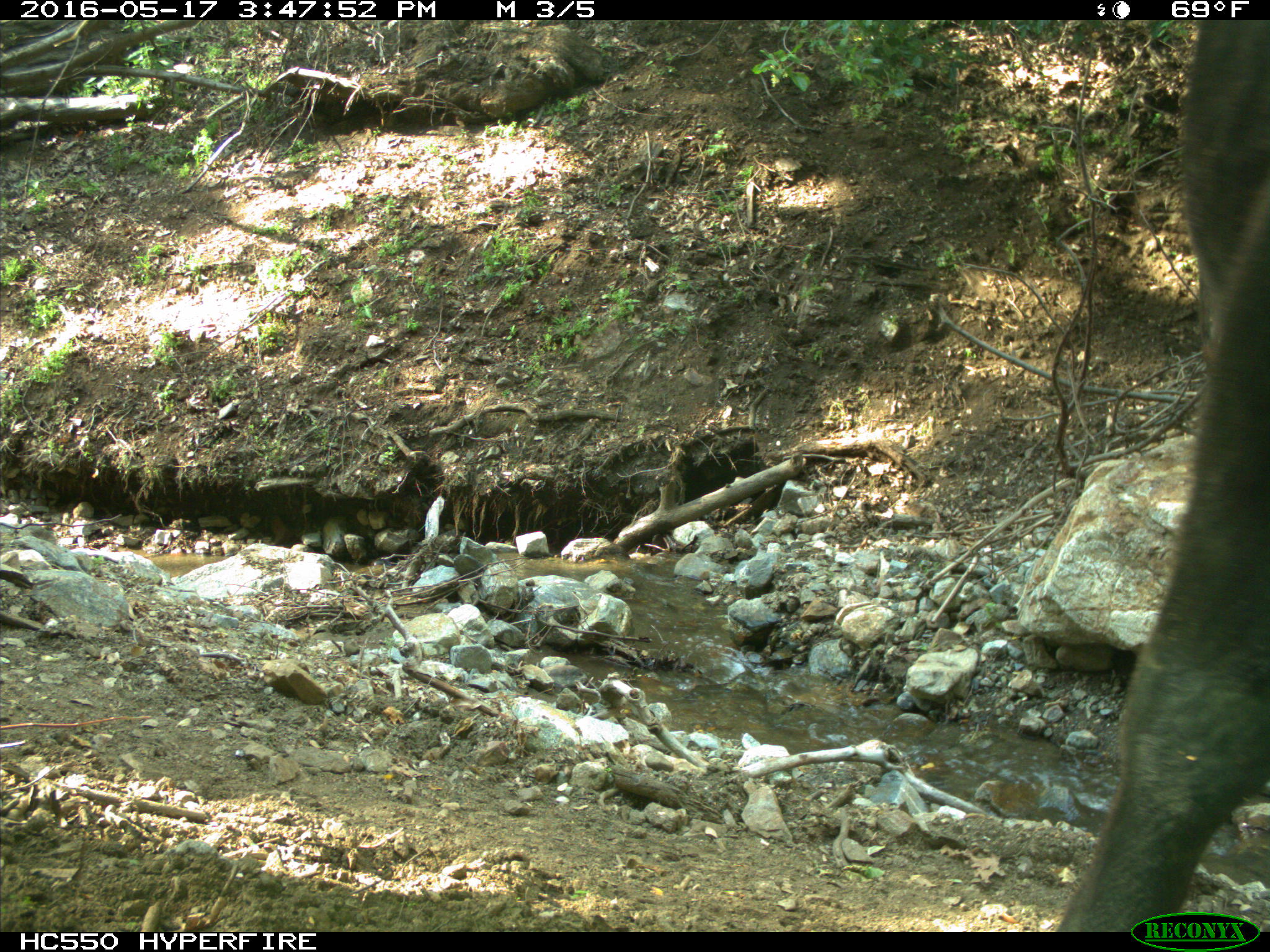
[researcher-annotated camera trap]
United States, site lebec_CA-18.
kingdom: Animalia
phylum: Chordata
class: Mammalia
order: Artiodactyla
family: Bovidae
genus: Bos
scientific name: Bos taurus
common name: domestic cow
Bos taurus (domestic cow).